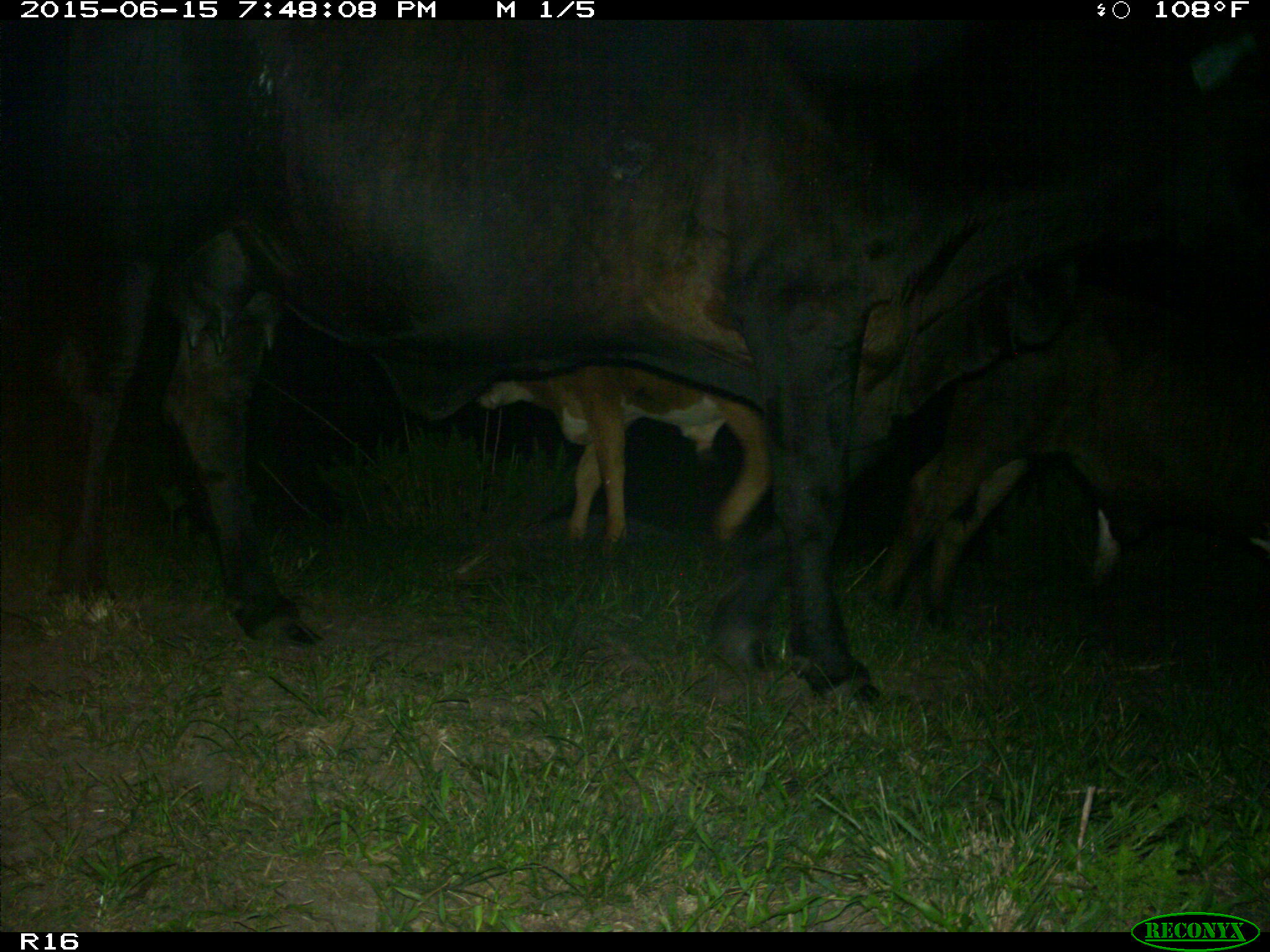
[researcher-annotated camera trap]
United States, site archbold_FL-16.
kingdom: Animalia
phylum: Chordata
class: Mammalia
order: Artiodactyla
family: Bovidae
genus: Bos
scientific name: Bos taurus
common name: domestic cow